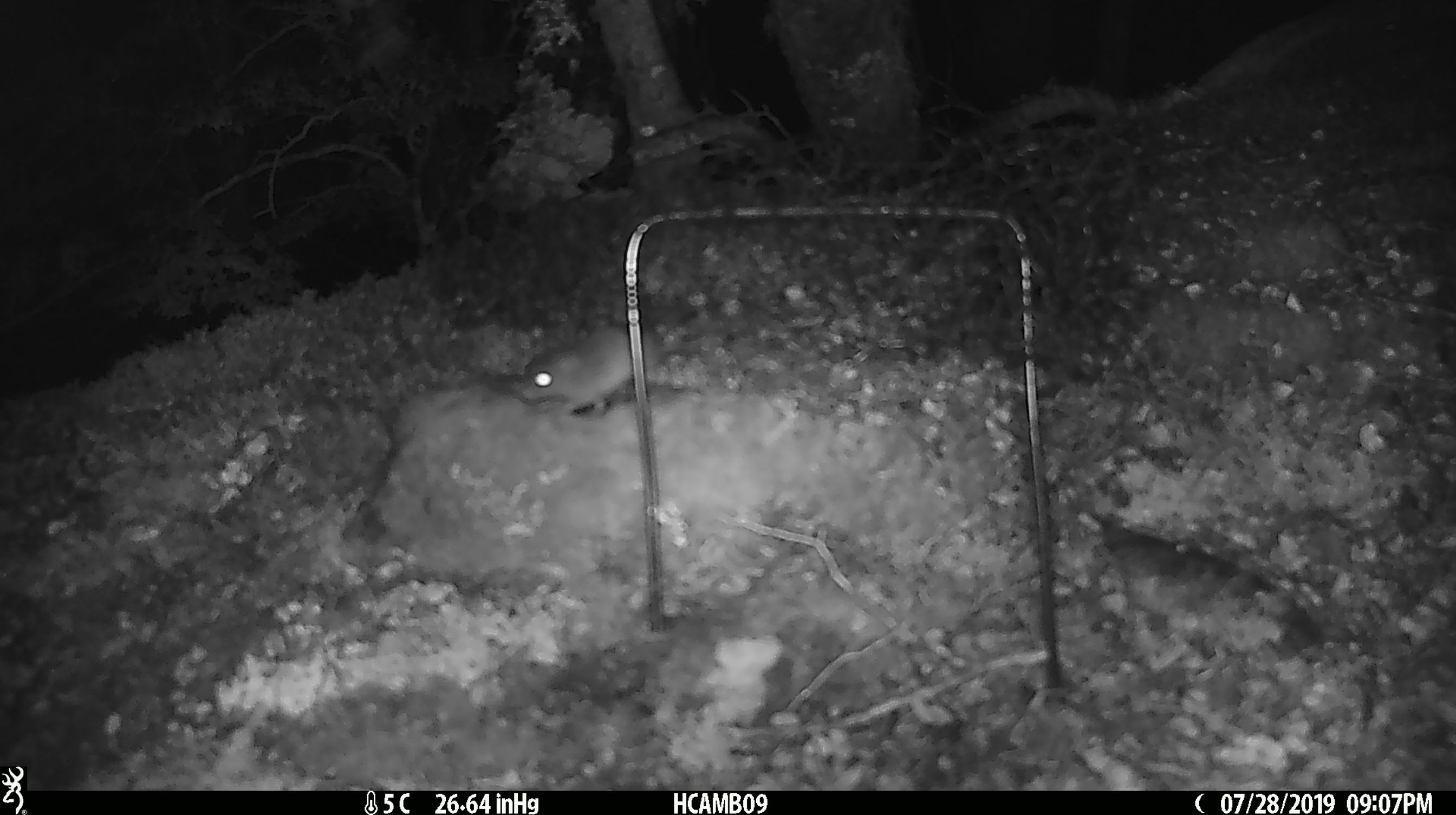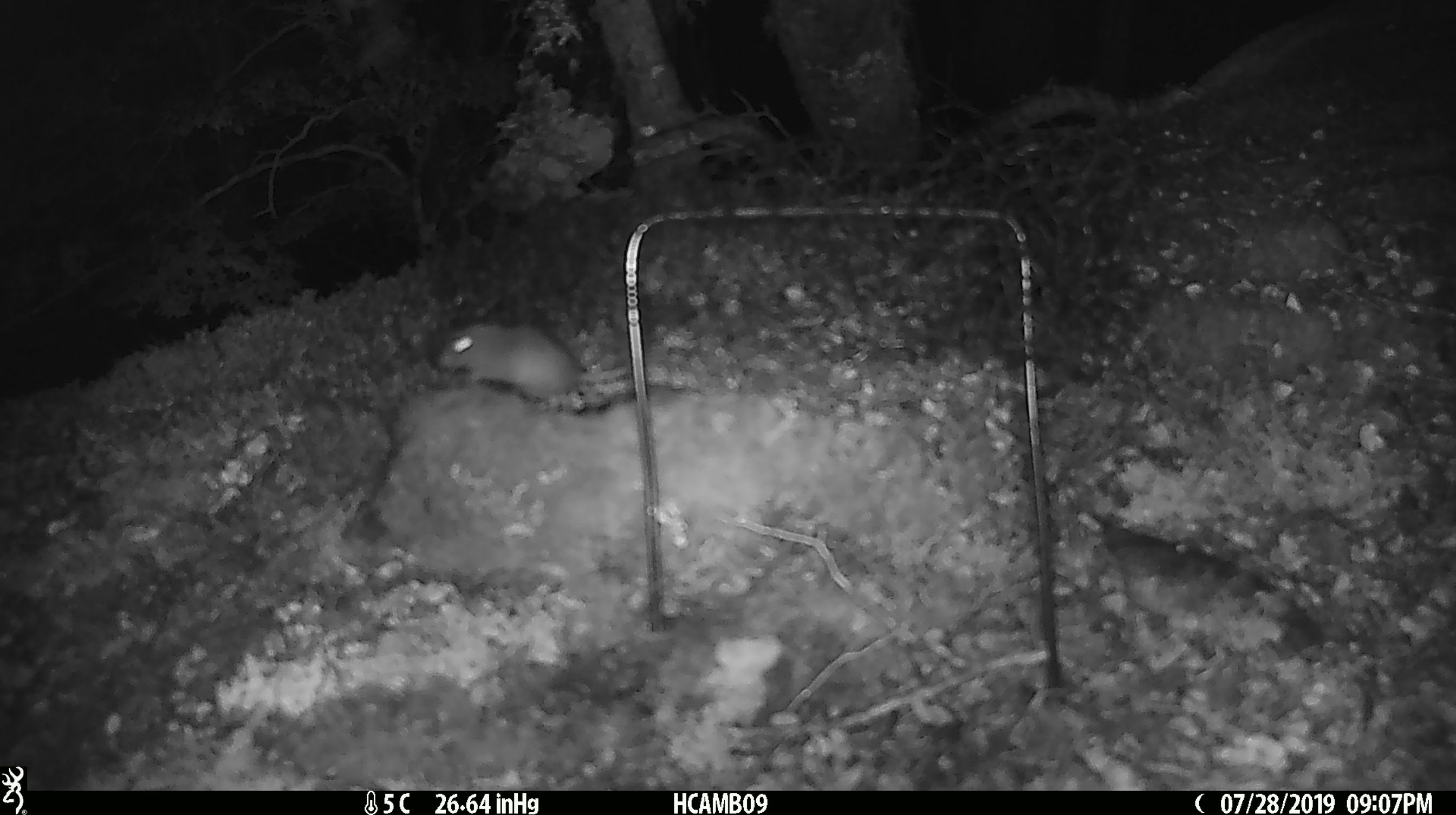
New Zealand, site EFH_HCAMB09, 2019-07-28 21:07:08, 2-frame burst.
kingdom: Animalia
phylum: Chordata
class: Mammalia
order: Rodentia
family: Muridae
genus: Mus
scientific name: Mus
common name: mouse